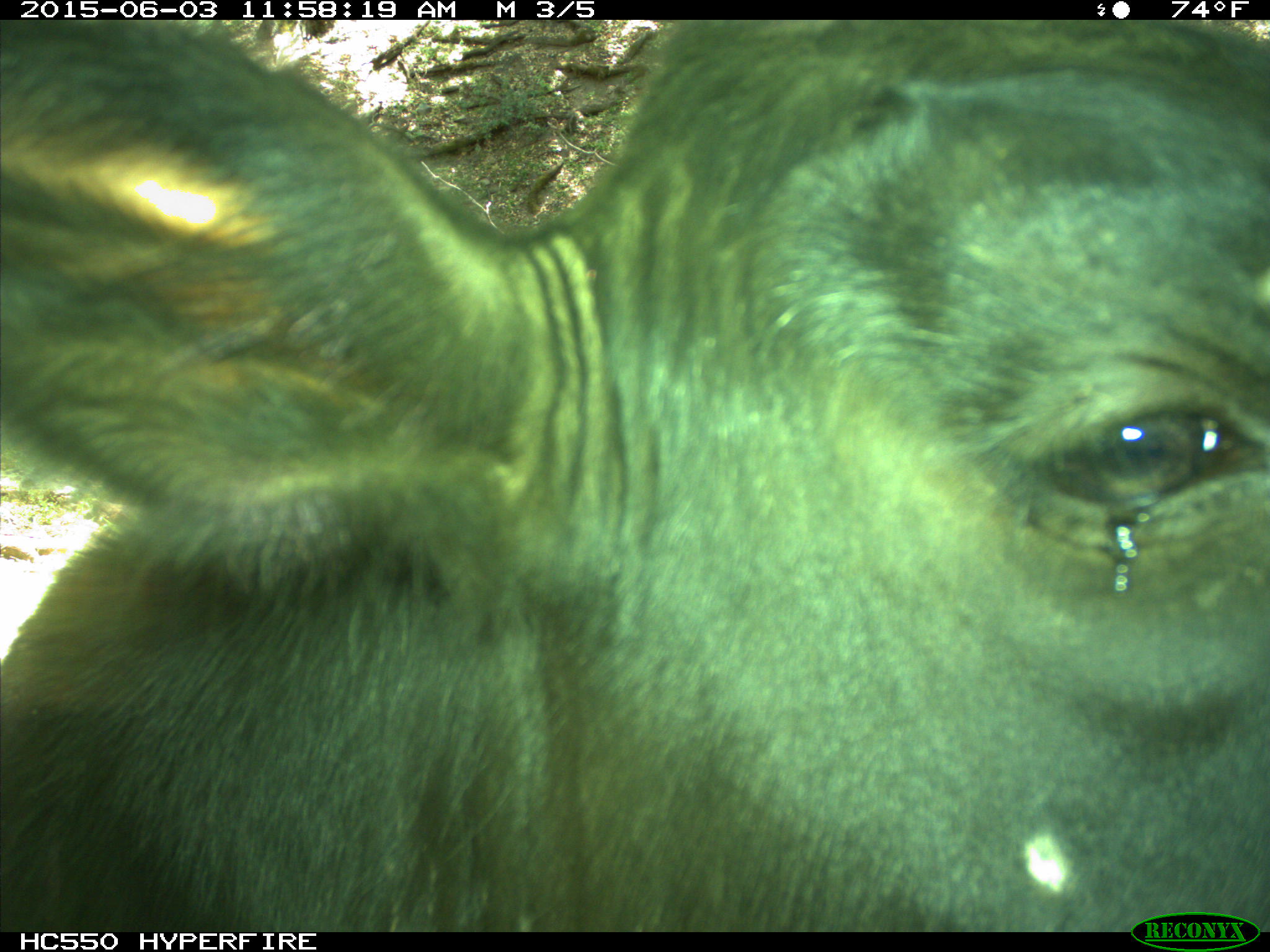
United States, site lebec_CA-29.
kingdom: Animalia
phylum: Chordata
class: Mammalia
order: Artiodactyla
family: Bovidae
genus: Bos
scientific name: Bos taurus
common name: domestic cow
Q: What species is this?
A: Bos taurus (domestic cow).